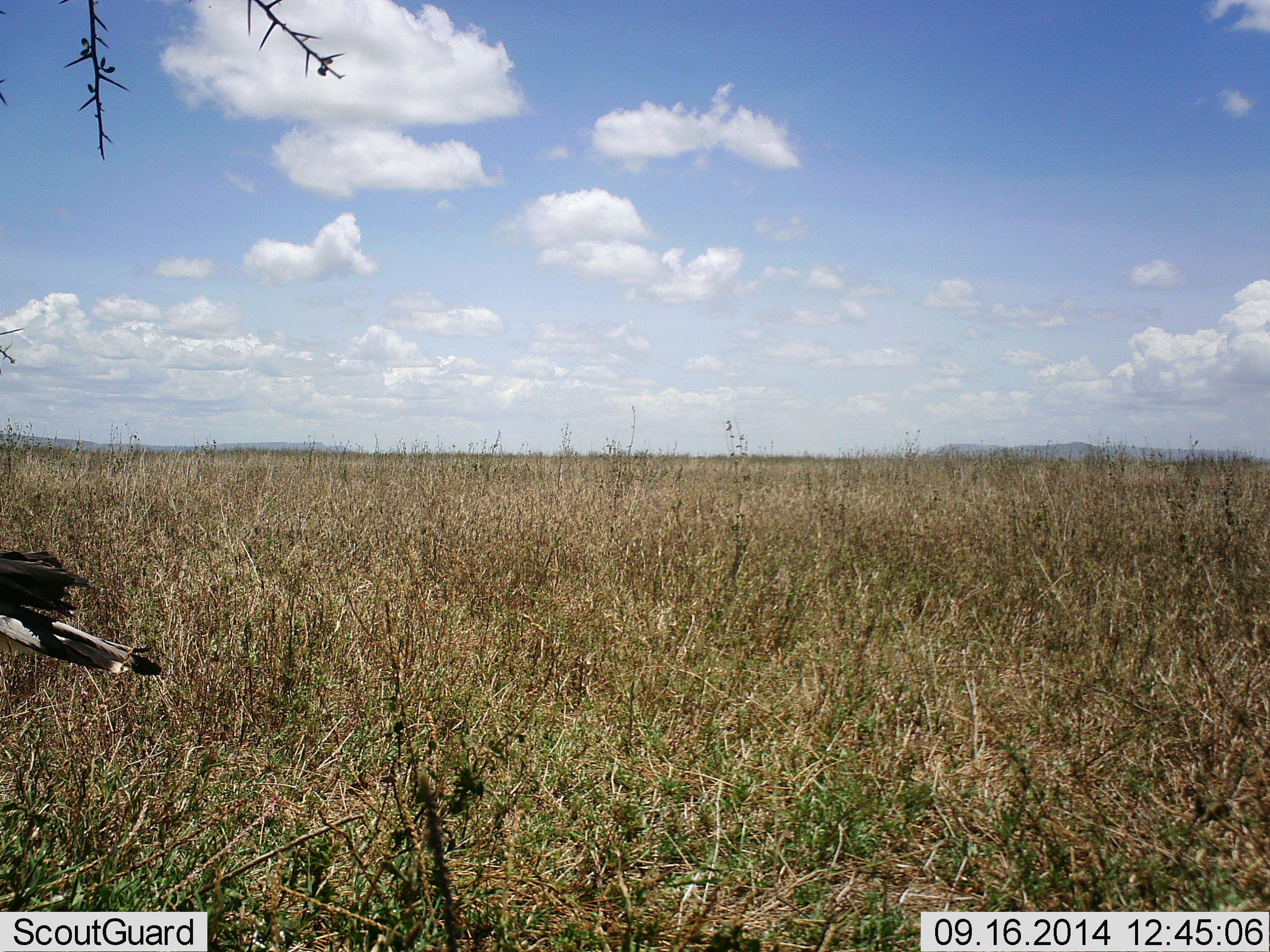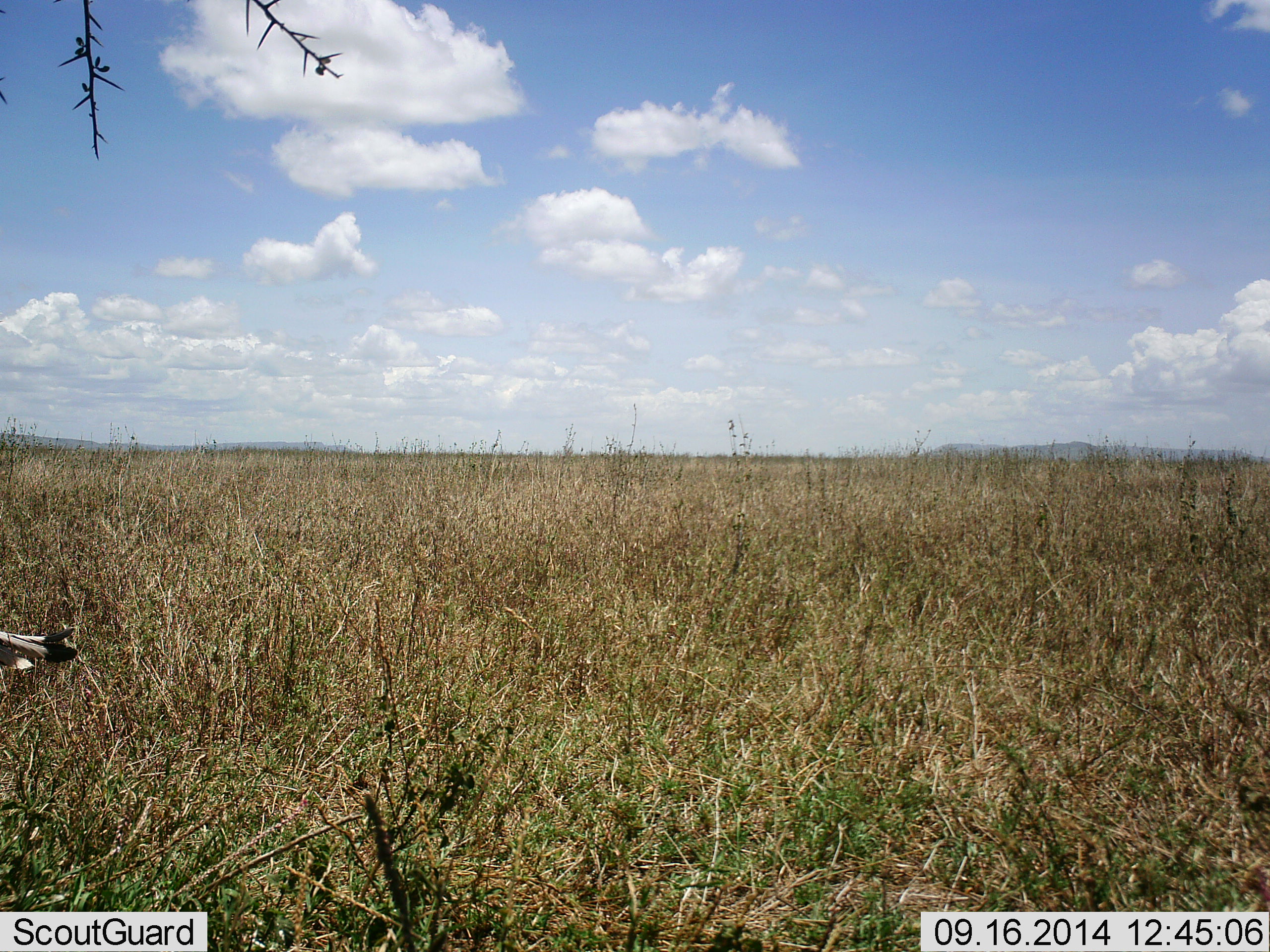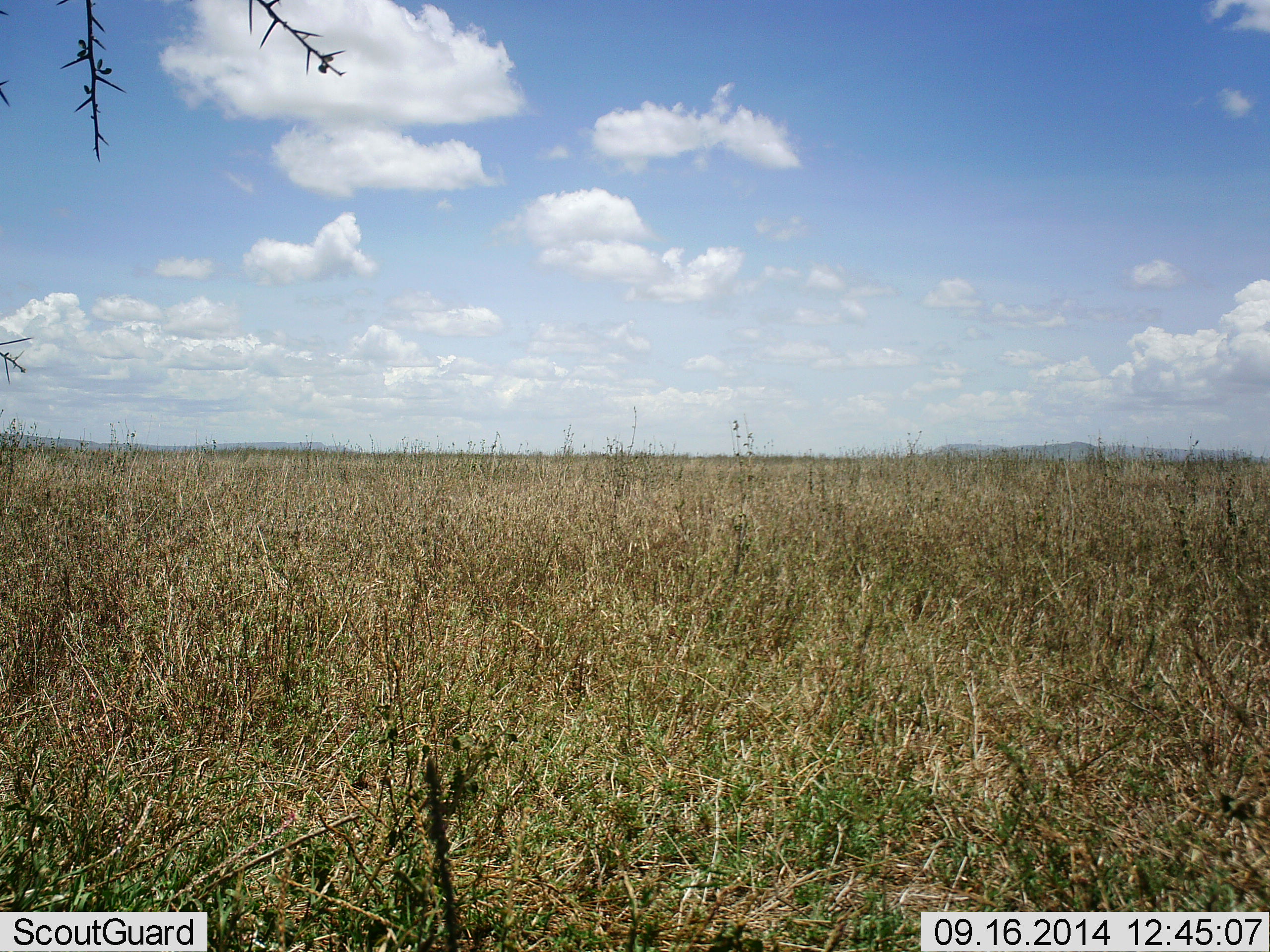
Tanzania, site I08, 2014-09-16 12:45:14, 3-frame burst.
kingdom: Animalia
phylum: Chordata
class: Aves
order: Accipitriformes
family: Sagittariidae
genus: Sagittarius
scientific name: Sagittarius serpentarius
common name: secretary bird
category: secretarybird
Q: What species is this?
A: Secretarybird (secretary bird) (Sagittarius serpentarius).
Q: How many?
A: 1.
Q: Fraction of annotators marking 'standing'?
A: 25%.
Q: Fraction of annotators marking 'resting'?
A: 0%.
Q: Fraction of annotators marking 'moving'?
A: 88%.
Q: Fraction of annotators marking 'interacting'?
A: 0%.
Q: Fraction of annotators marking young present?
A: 0%.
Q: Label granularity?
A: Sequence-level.